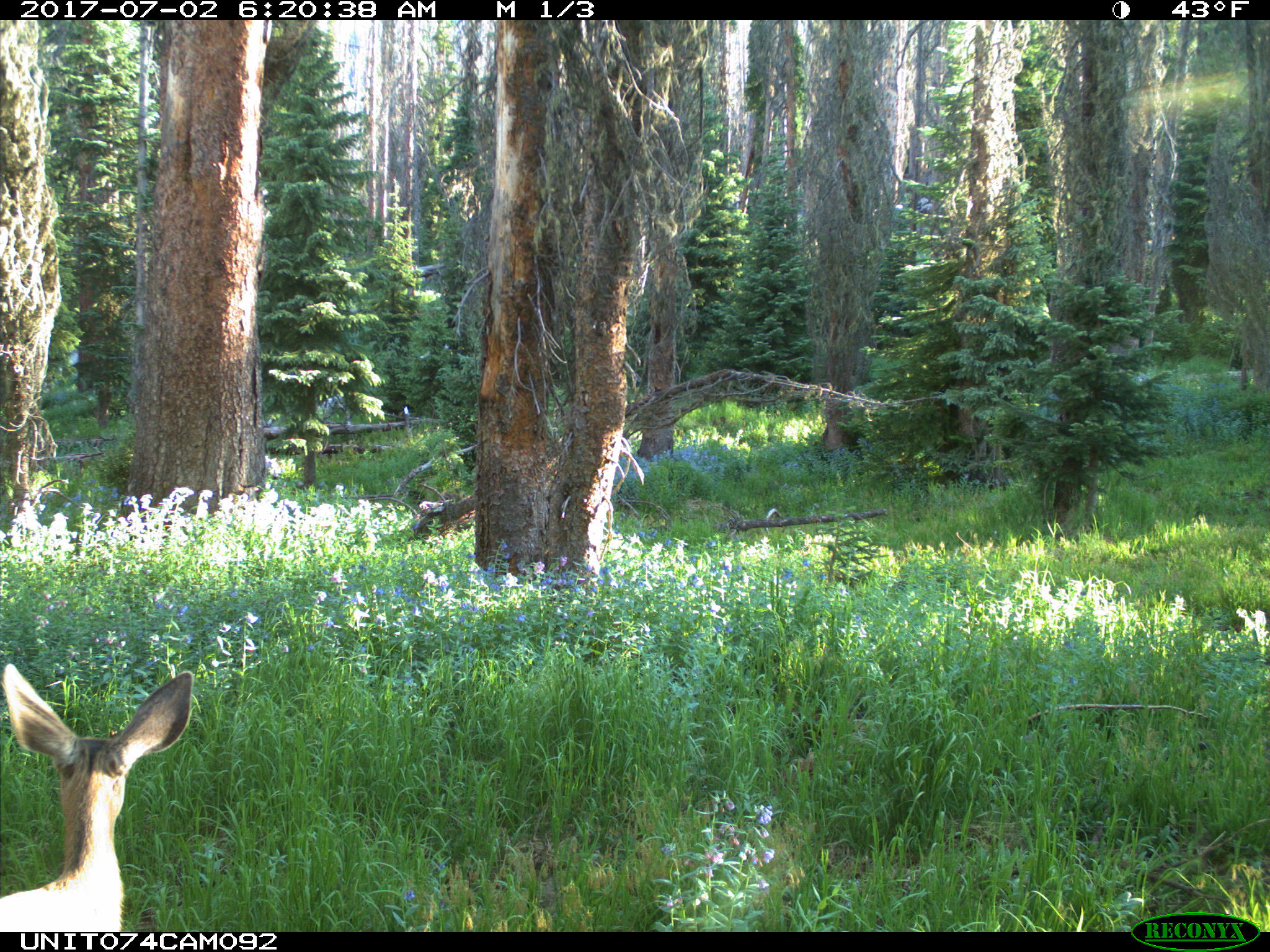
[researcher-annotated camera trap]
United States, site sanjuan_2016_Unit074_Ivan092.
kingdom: Animalia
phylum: Chordata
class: Mammalia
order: Artiodactyla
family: Cervidae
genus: Odocoileus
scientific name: Odocoileus hemionus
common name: mule deer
Odocoileus hemionus (mule deer).